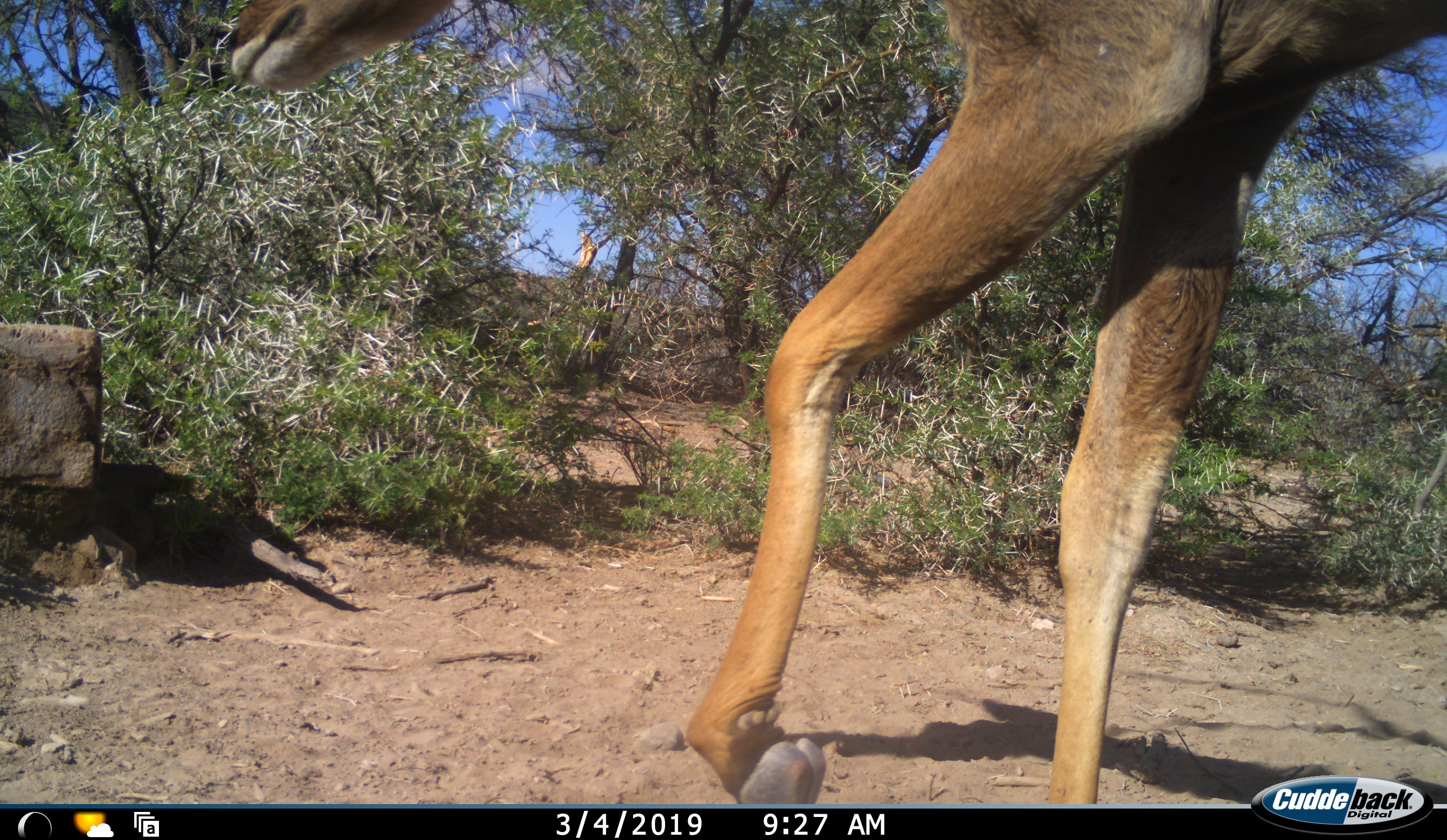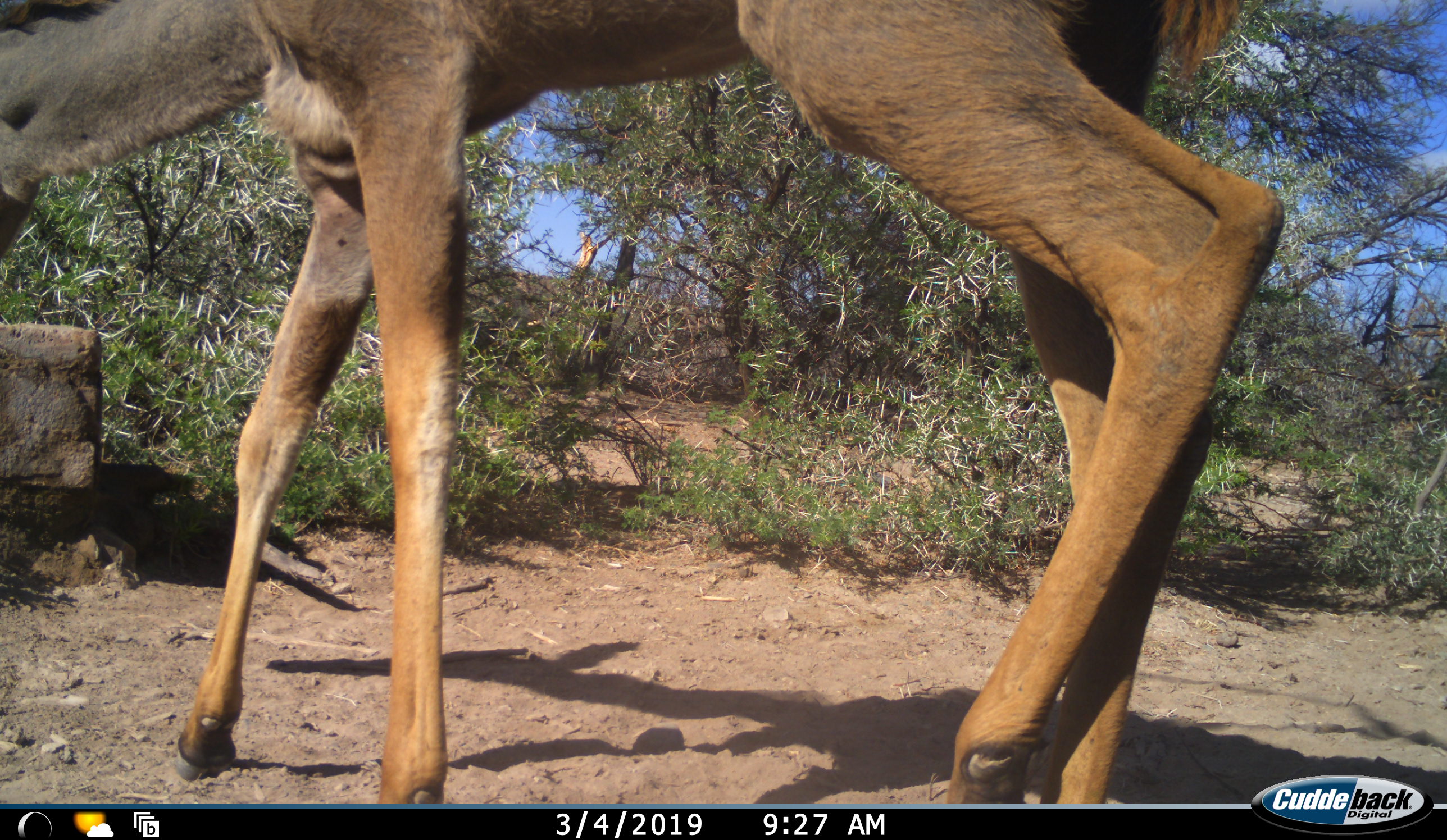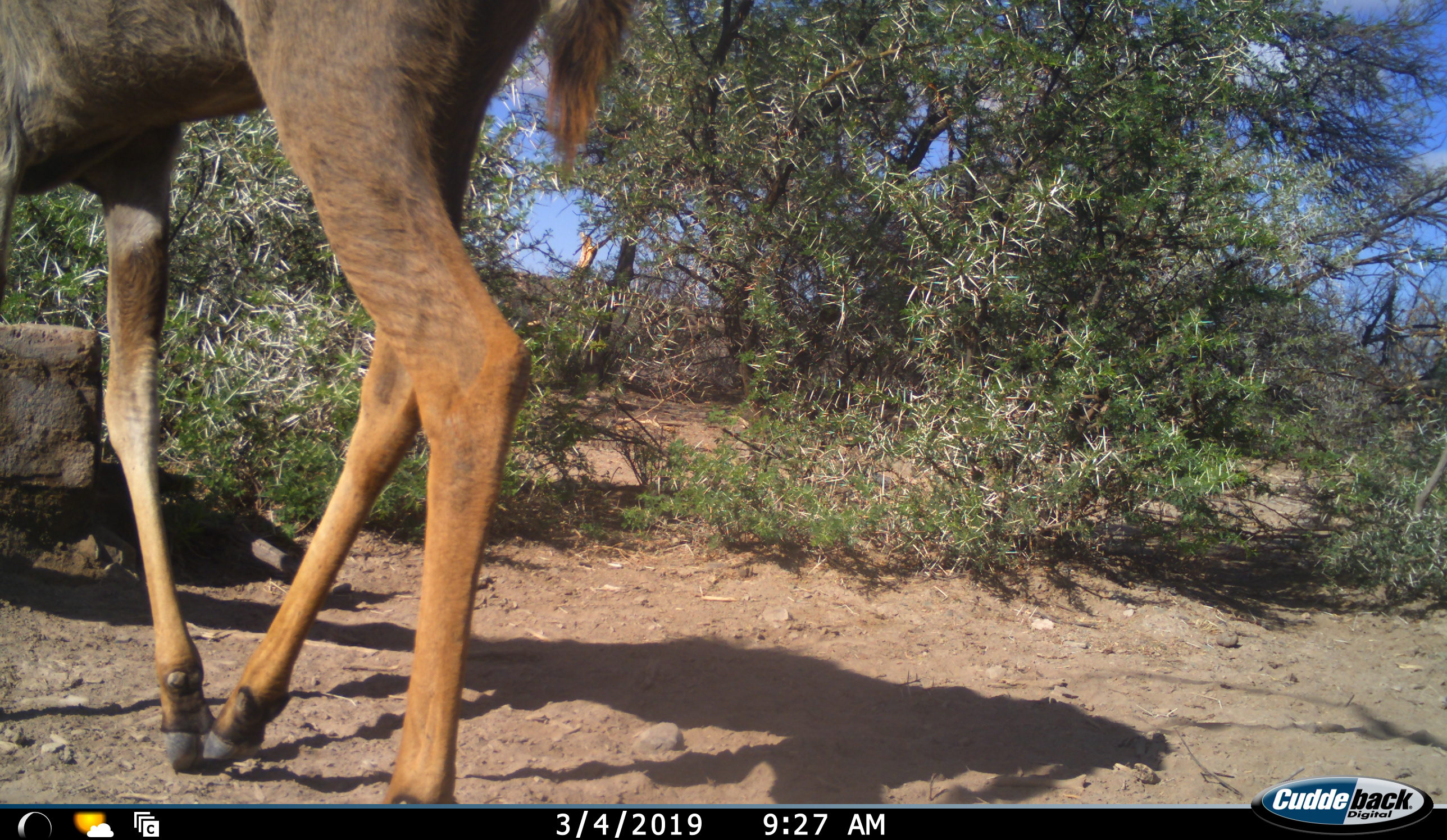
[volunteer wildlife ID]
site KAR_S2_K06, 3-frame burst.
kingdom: Animalia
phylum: Chordata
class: Mammalia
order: Artiodactyla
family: Bovidae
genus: Tragelaphus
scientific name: Tragelaphus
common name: kudu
Kudu (Tragelaphus), count 1. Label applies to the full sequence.